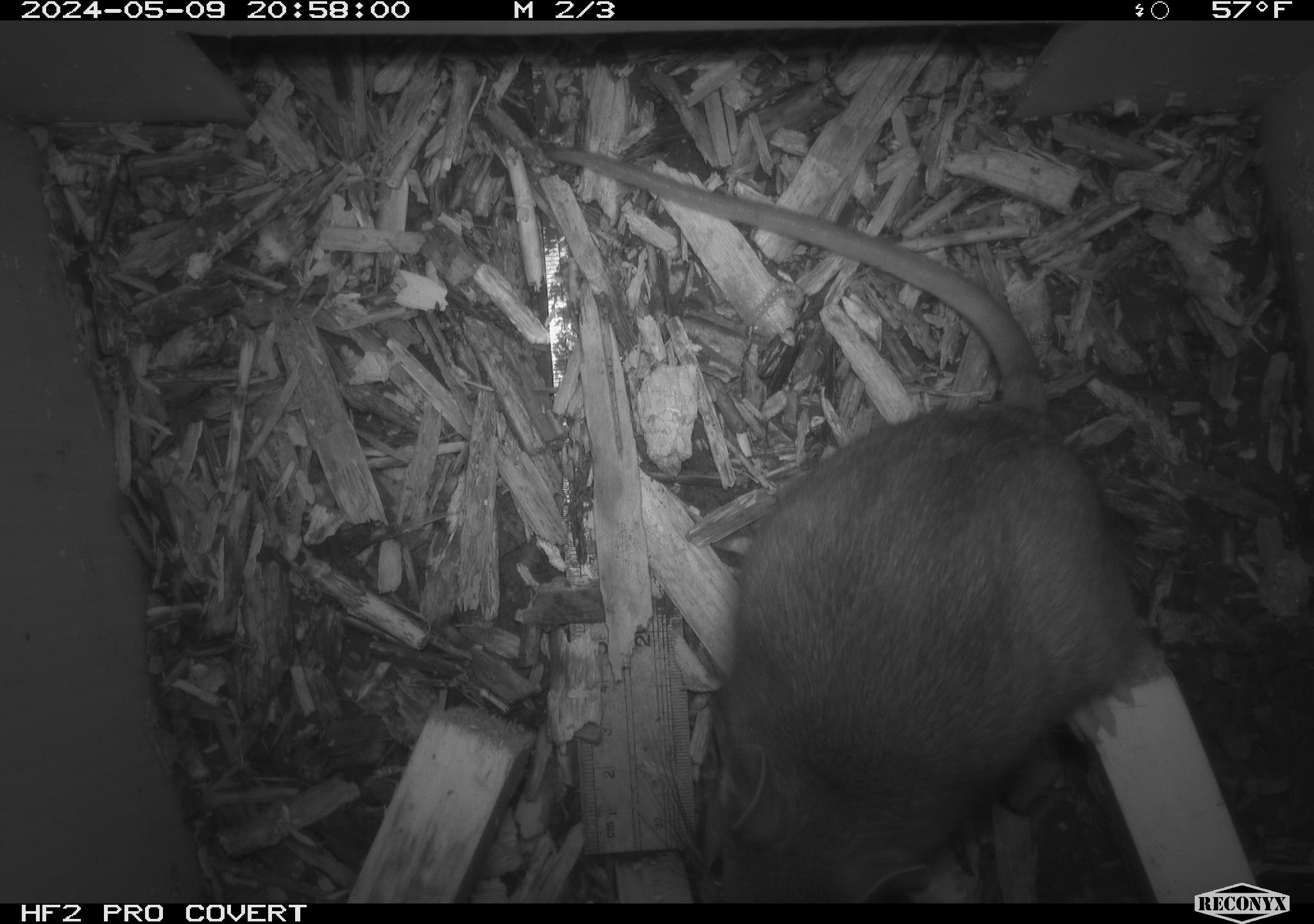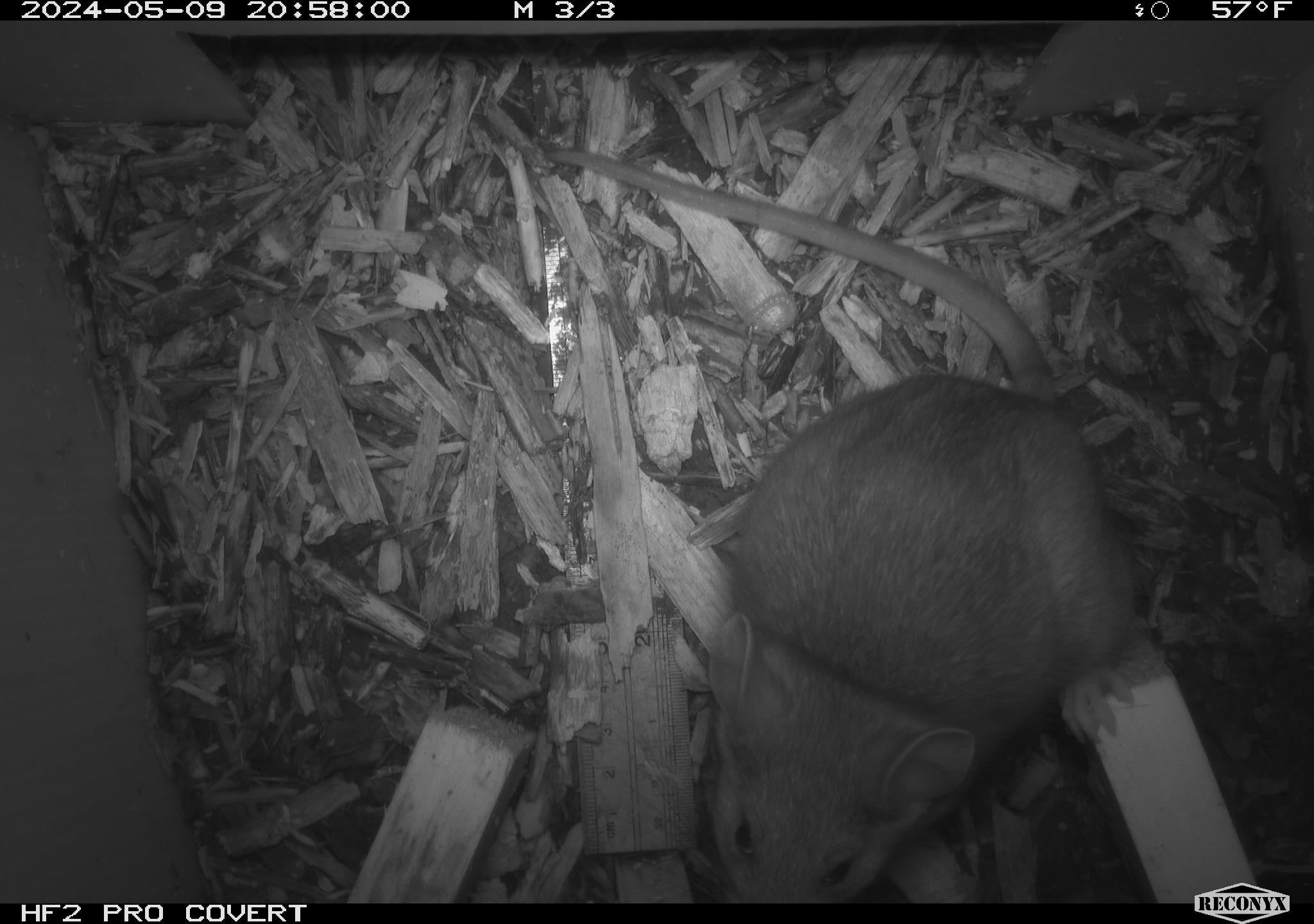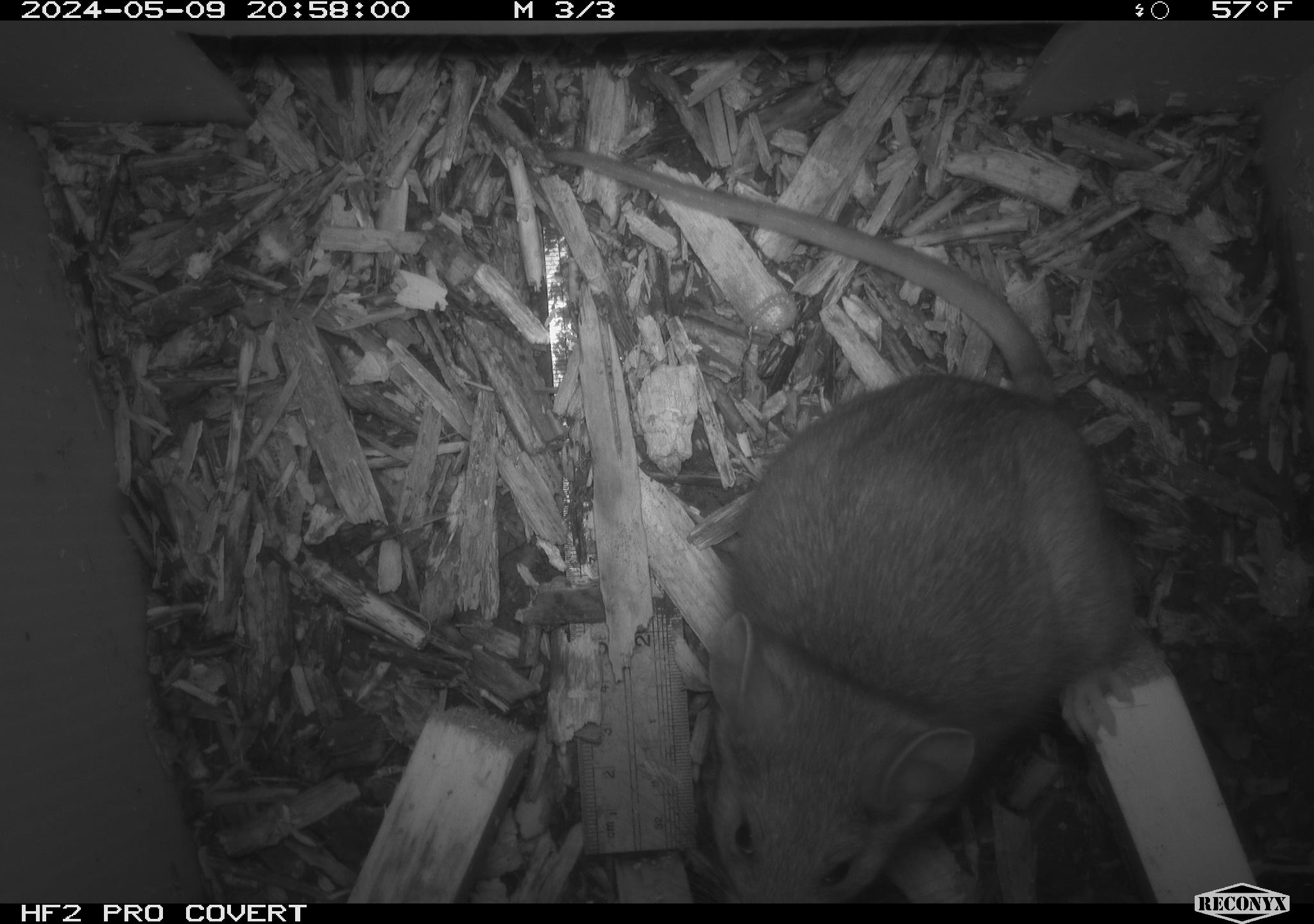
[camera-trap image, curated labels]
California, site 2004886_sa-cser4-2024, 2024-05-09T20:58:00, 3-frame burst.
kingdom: Animalia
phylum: Chordata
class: Mammalia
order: Rodentia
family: Muridae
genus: Rattus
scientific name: Rattus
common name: rat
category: rattus species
Rattus species (rat) (Rattus).